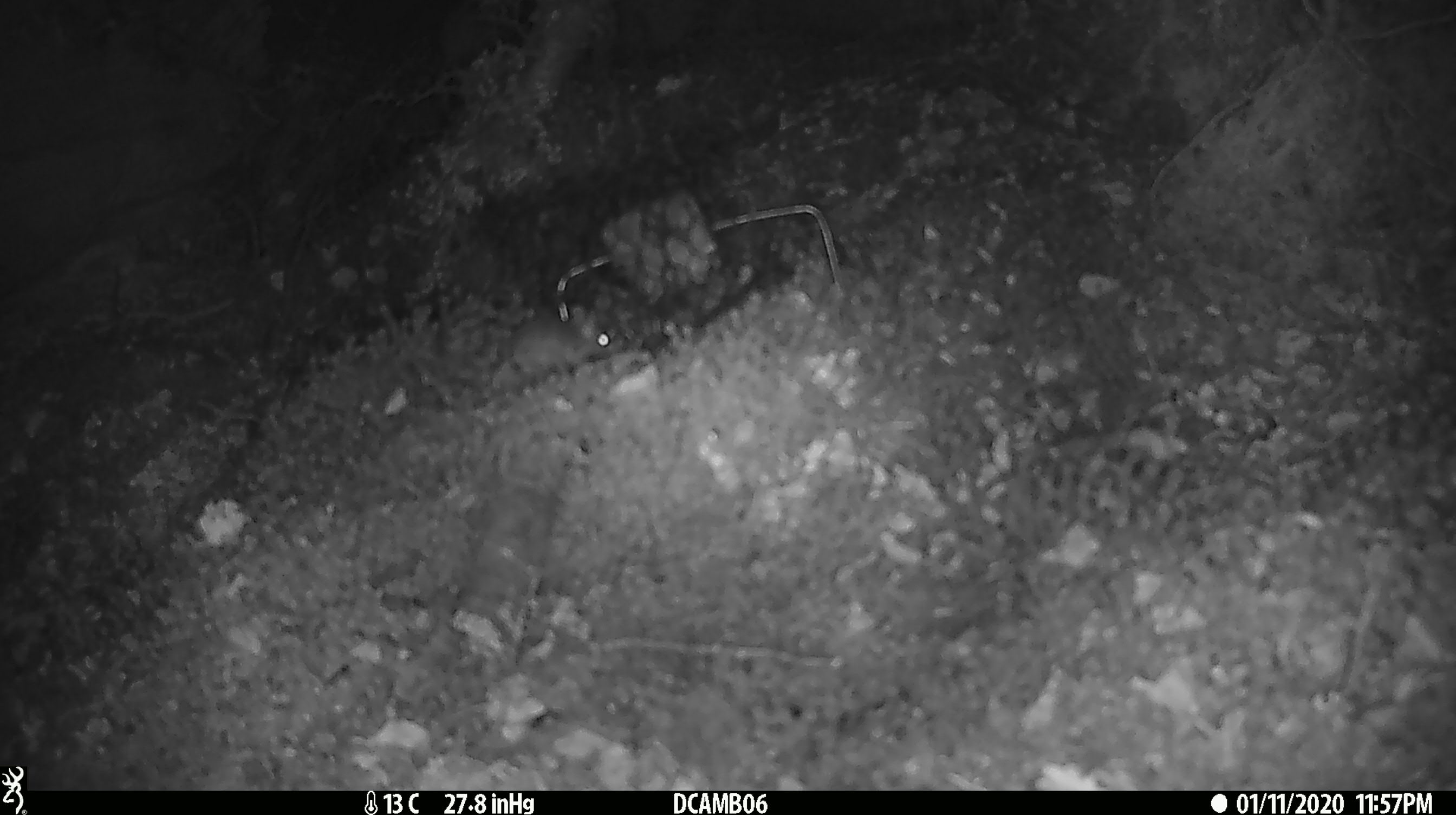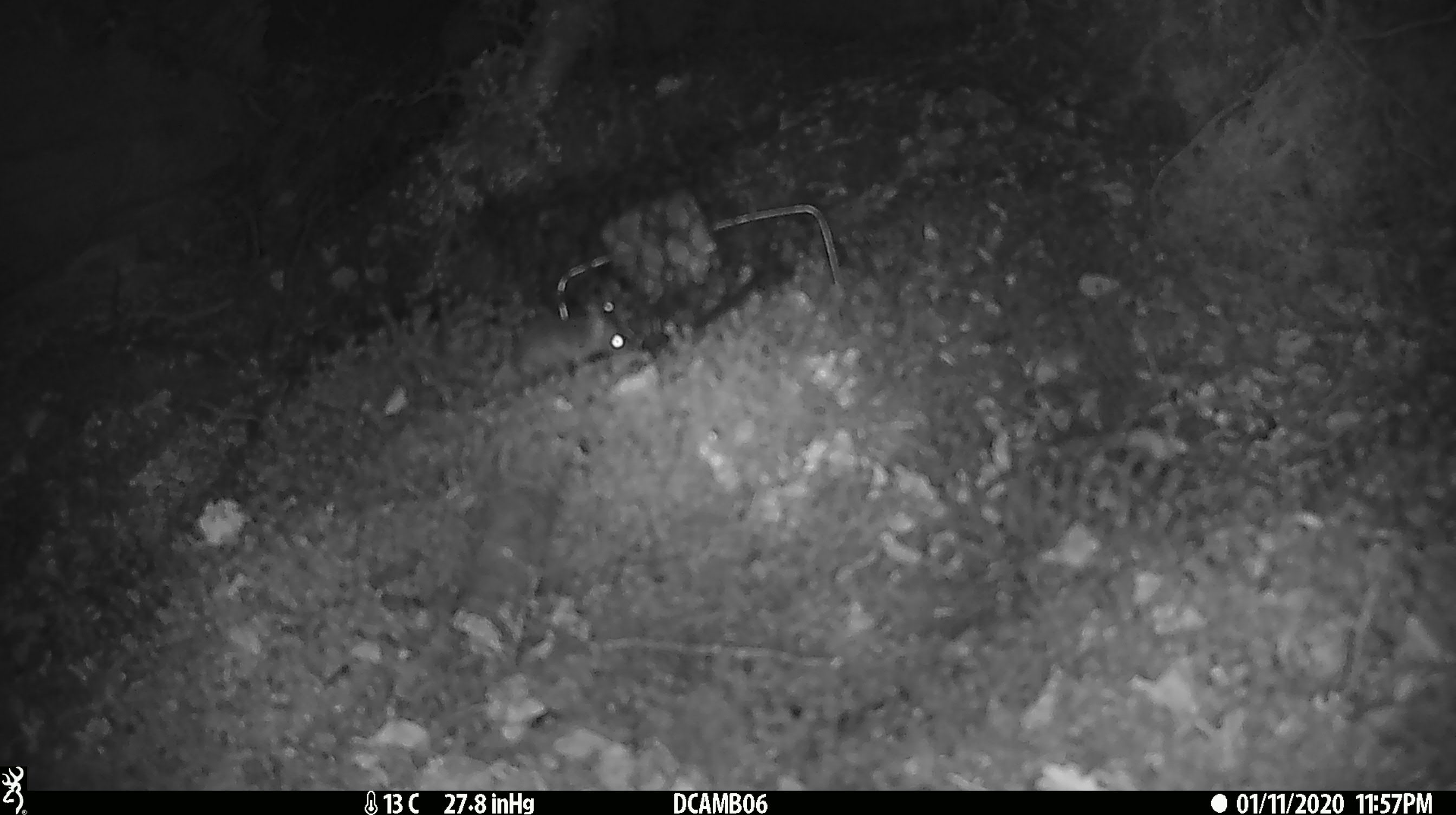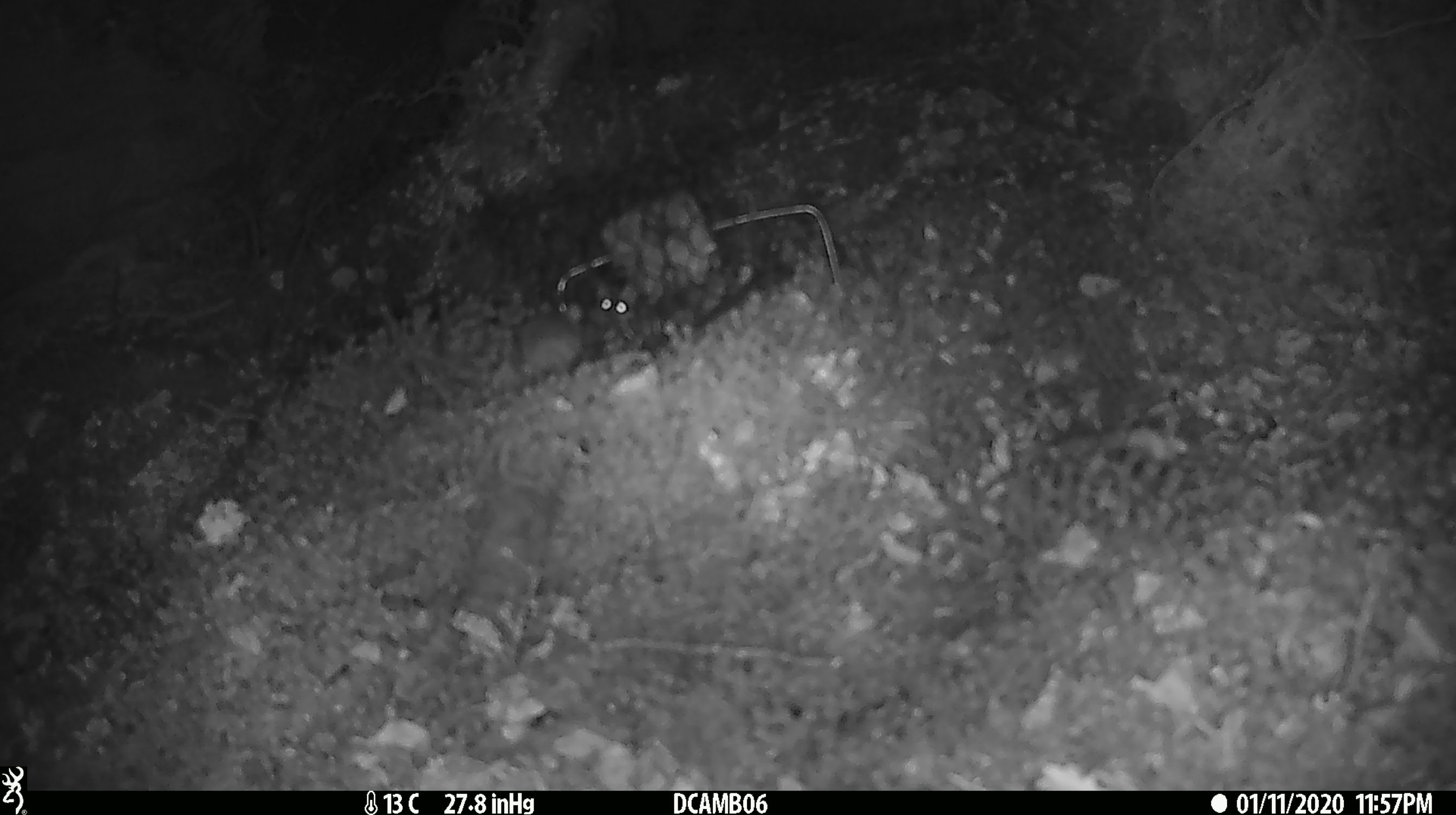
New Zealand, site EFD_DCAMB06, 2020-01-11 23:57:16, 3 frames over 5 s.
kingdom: Animalia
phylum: Chordata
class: Mammalia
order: Rodentia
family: Muridae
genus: Mus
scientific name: Mus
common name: mouse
Mouse (Mus).